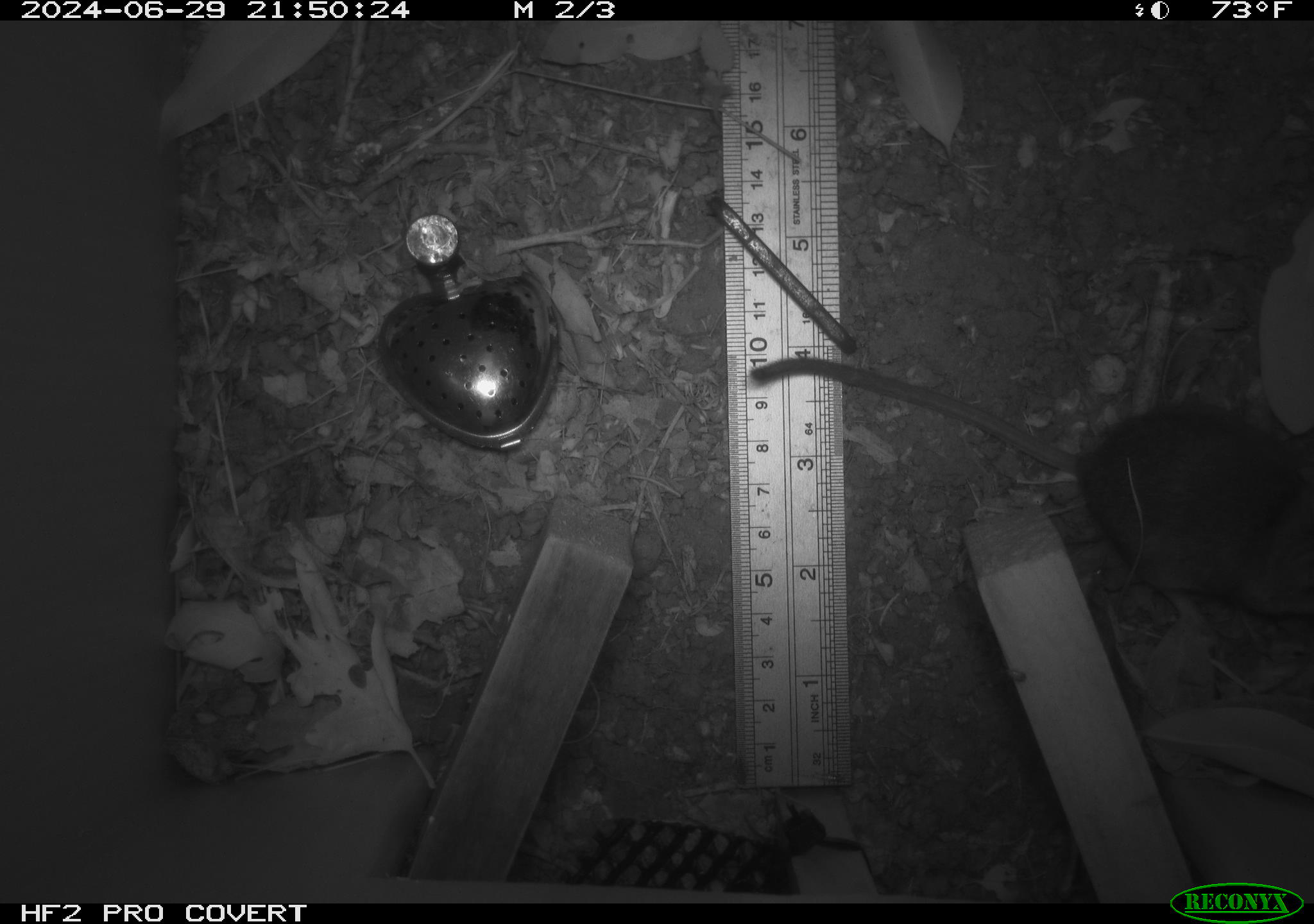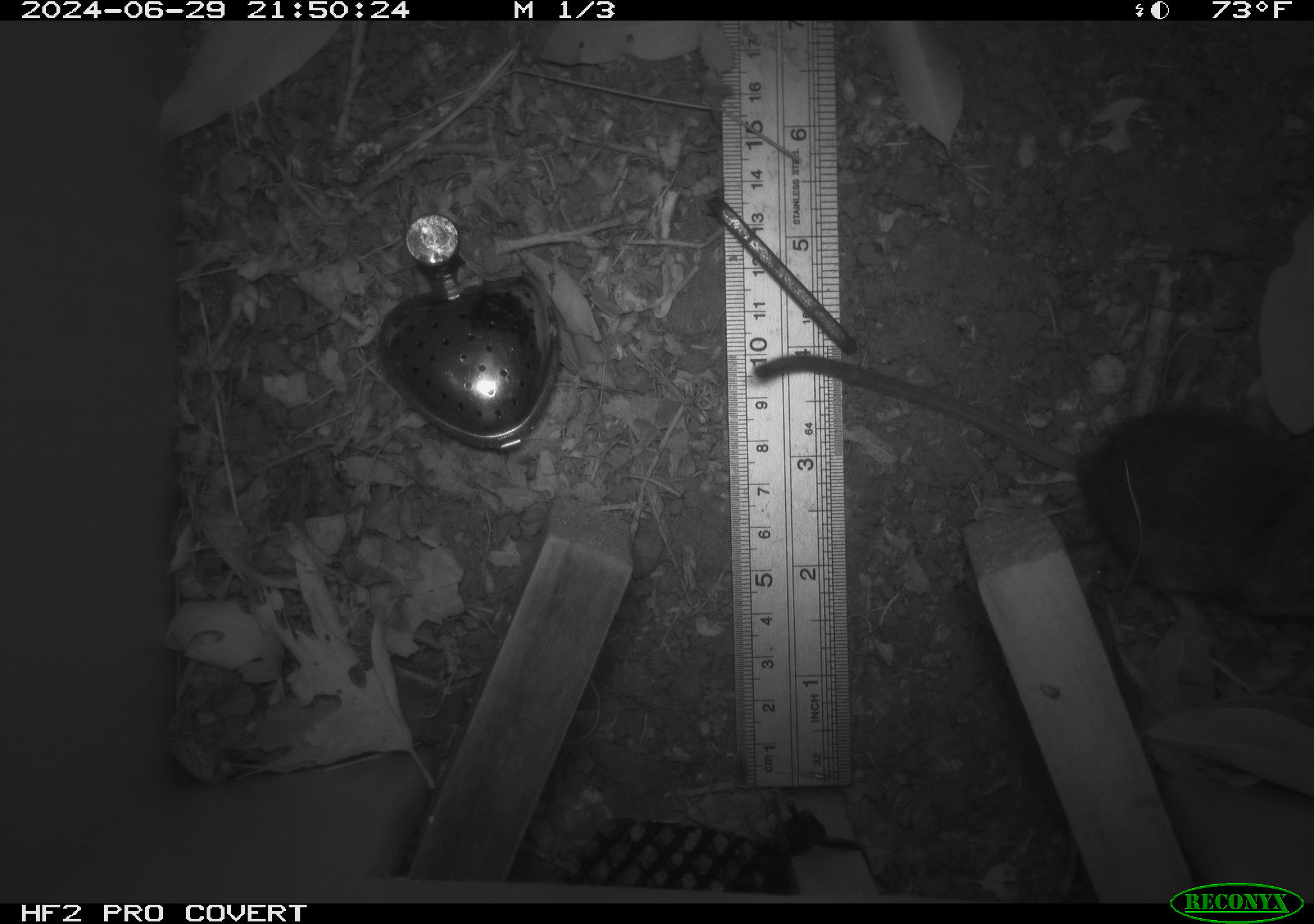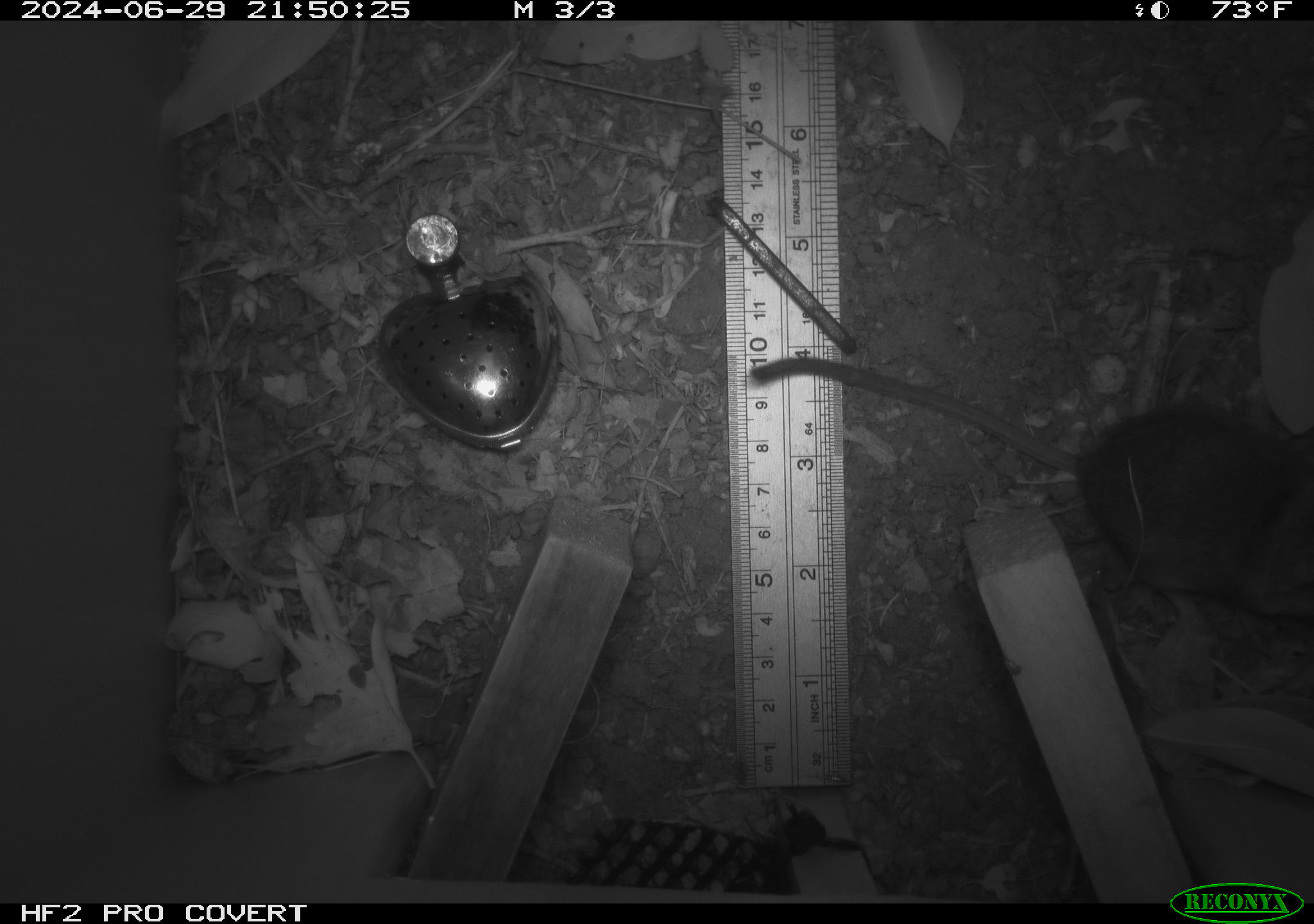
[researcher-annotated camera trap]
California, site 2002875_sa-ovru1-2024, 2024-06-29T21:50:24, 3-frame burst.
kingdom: Animalia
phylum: Chordata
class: Mammalia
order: Rodentia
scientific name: Rodentia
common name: rodent